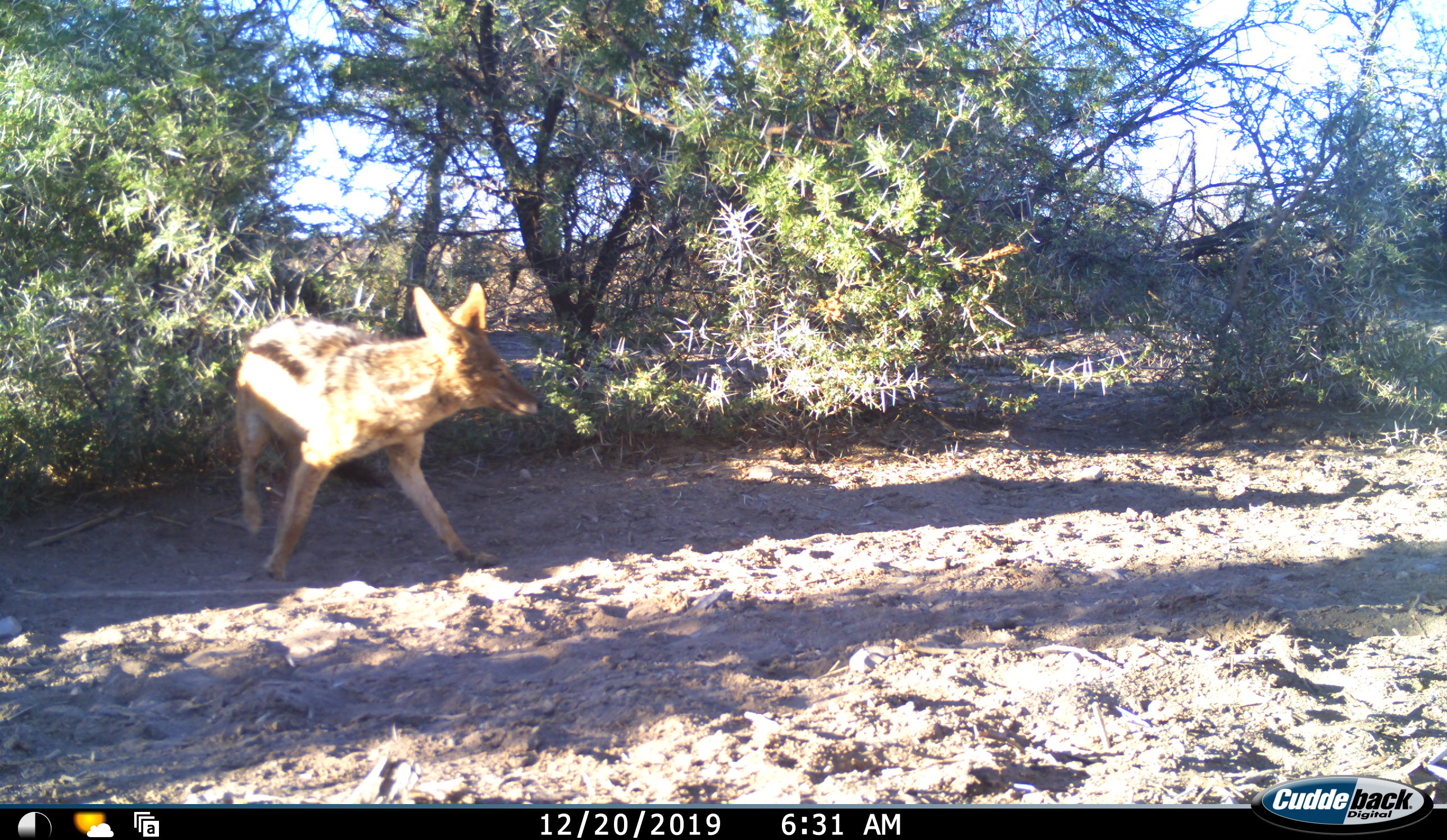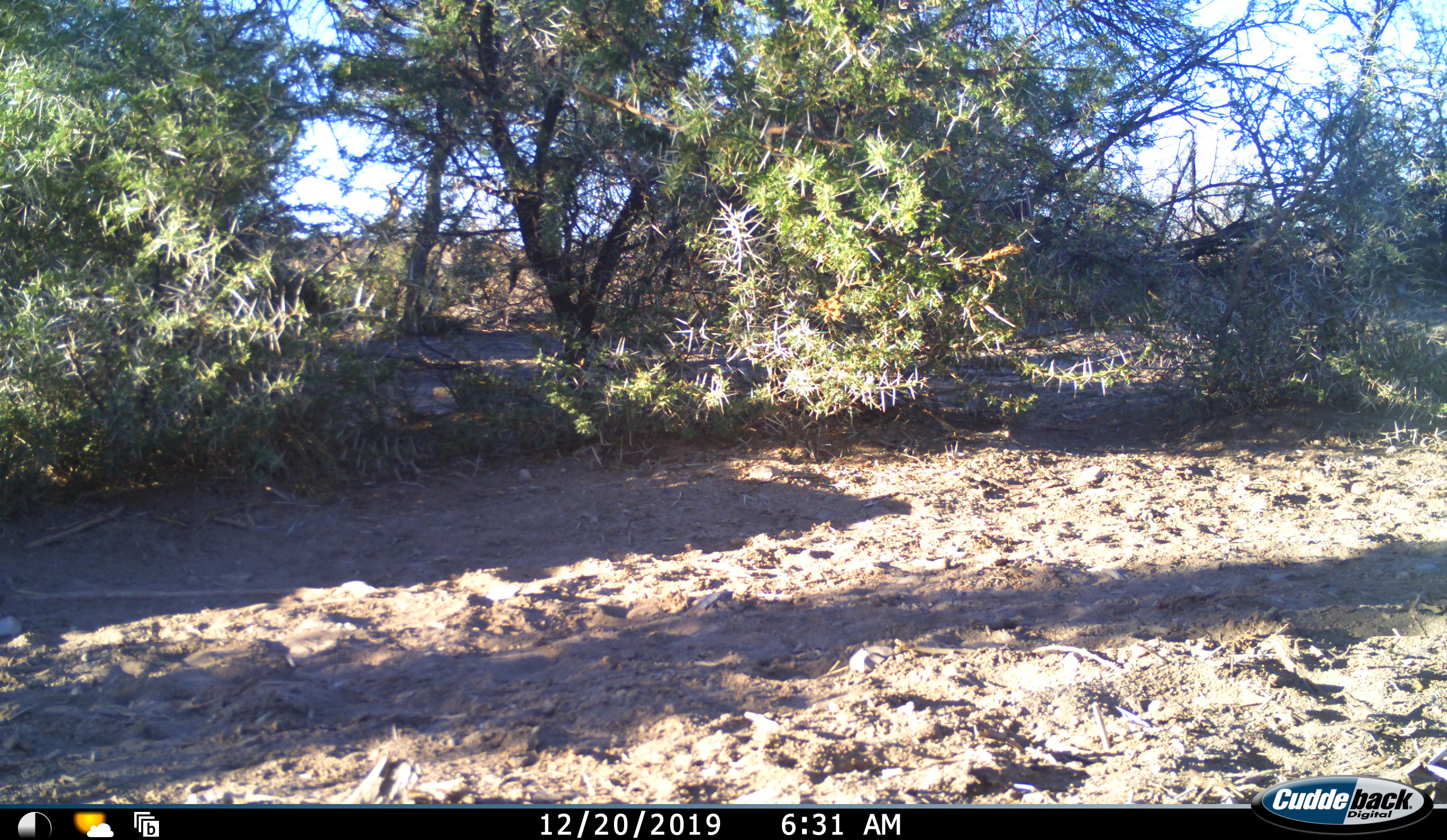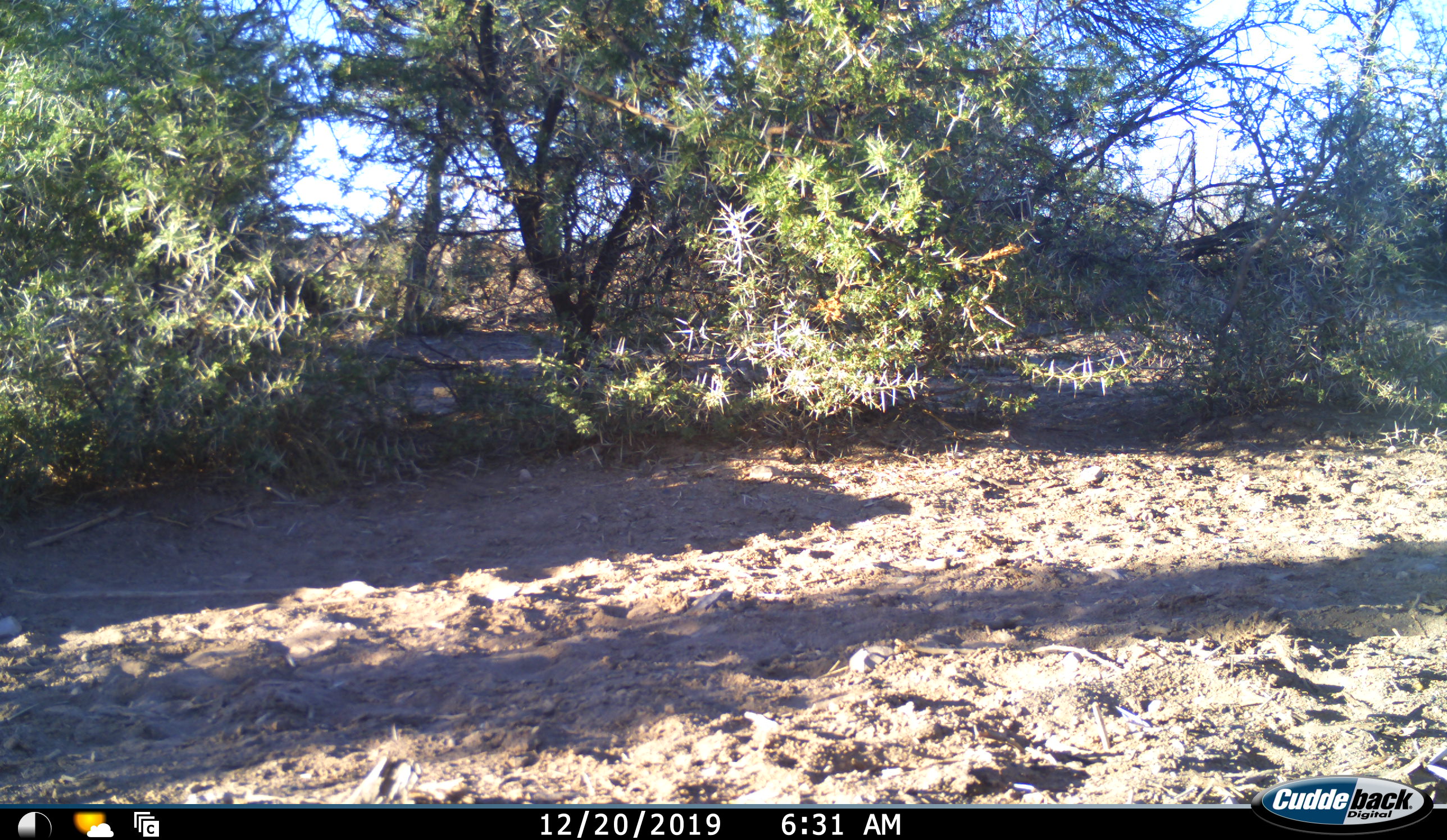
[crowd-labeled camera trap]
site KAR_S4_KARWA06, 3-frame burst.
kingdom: Animalia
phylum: Chordata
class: Mammalia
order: Carnivora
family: Canidae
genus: Lupulella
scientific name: Lupulella mesomelas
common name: black-backed jackal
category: jackalblackbacked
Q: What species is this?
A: Jackalblackbacked (black-backed jackal) (Lupulella mesomelas).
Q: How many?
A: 1.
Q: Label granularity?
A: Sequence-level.